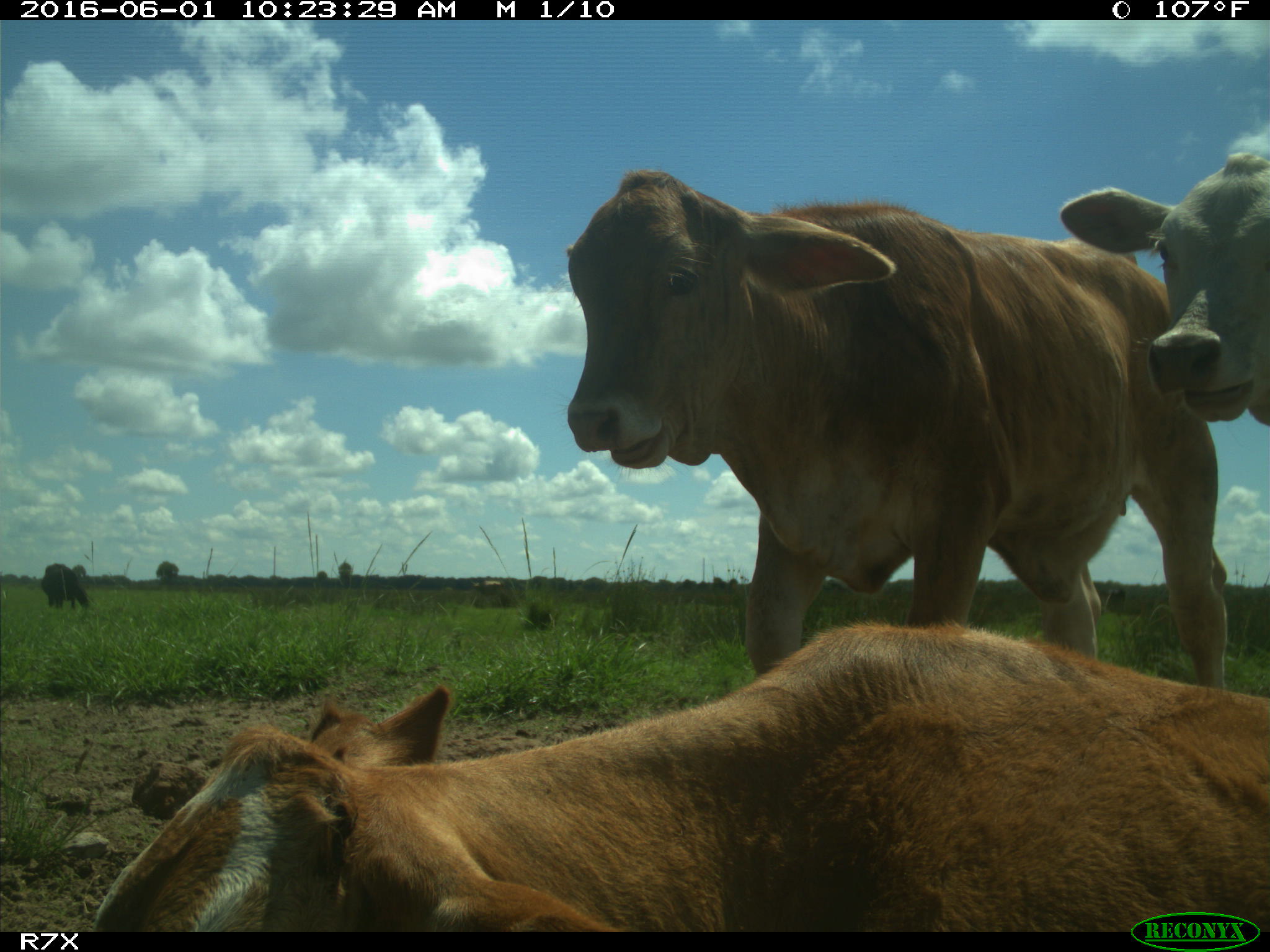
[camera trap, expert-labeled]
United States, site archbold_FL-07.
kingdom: Animalia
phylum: Chordata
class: Mammalia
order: Artiodactyla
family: Bovidae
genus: Bos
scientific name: Bos taurus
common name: domestic cow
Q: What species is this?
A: Bos taurus (domestic cow).